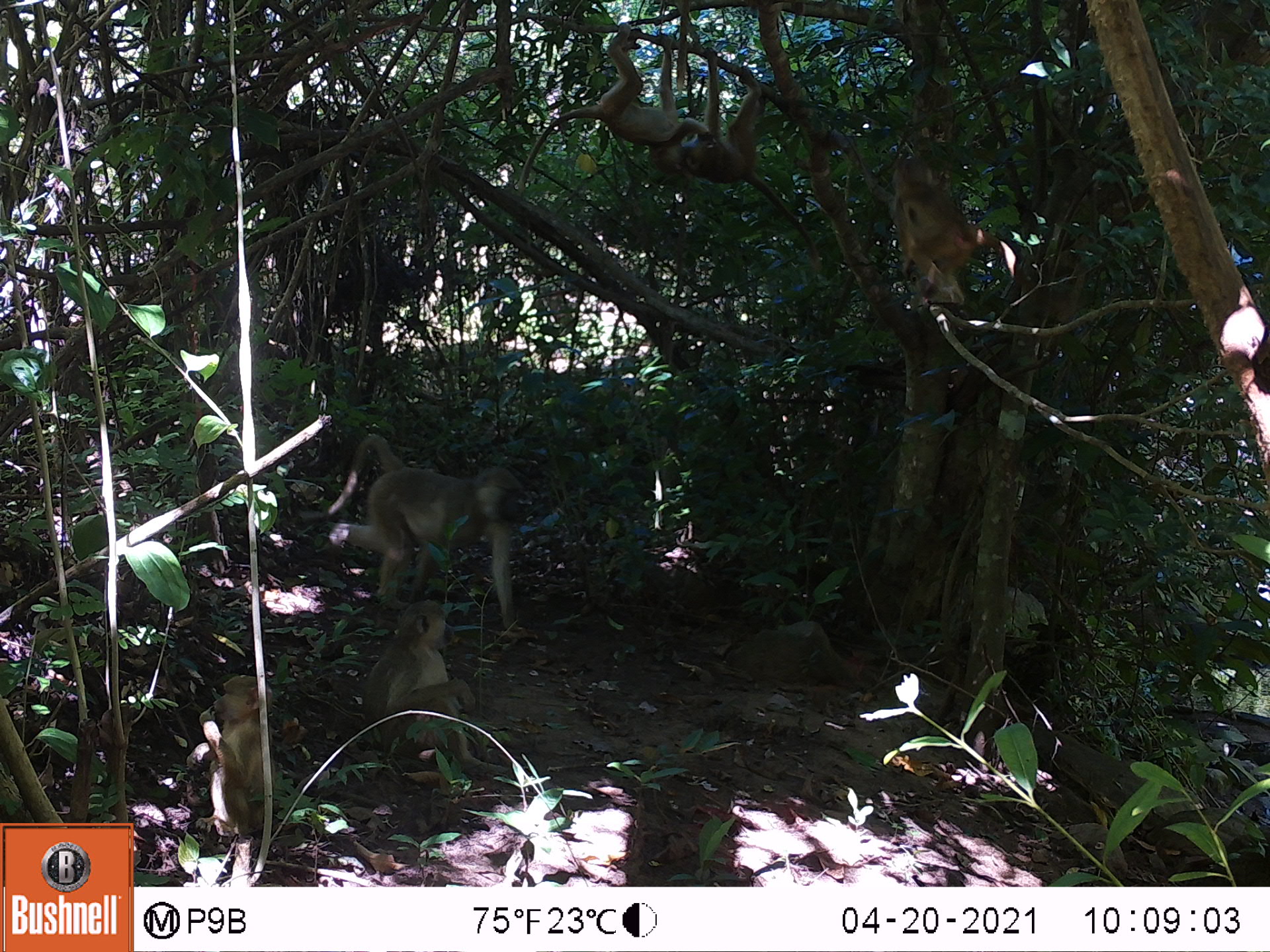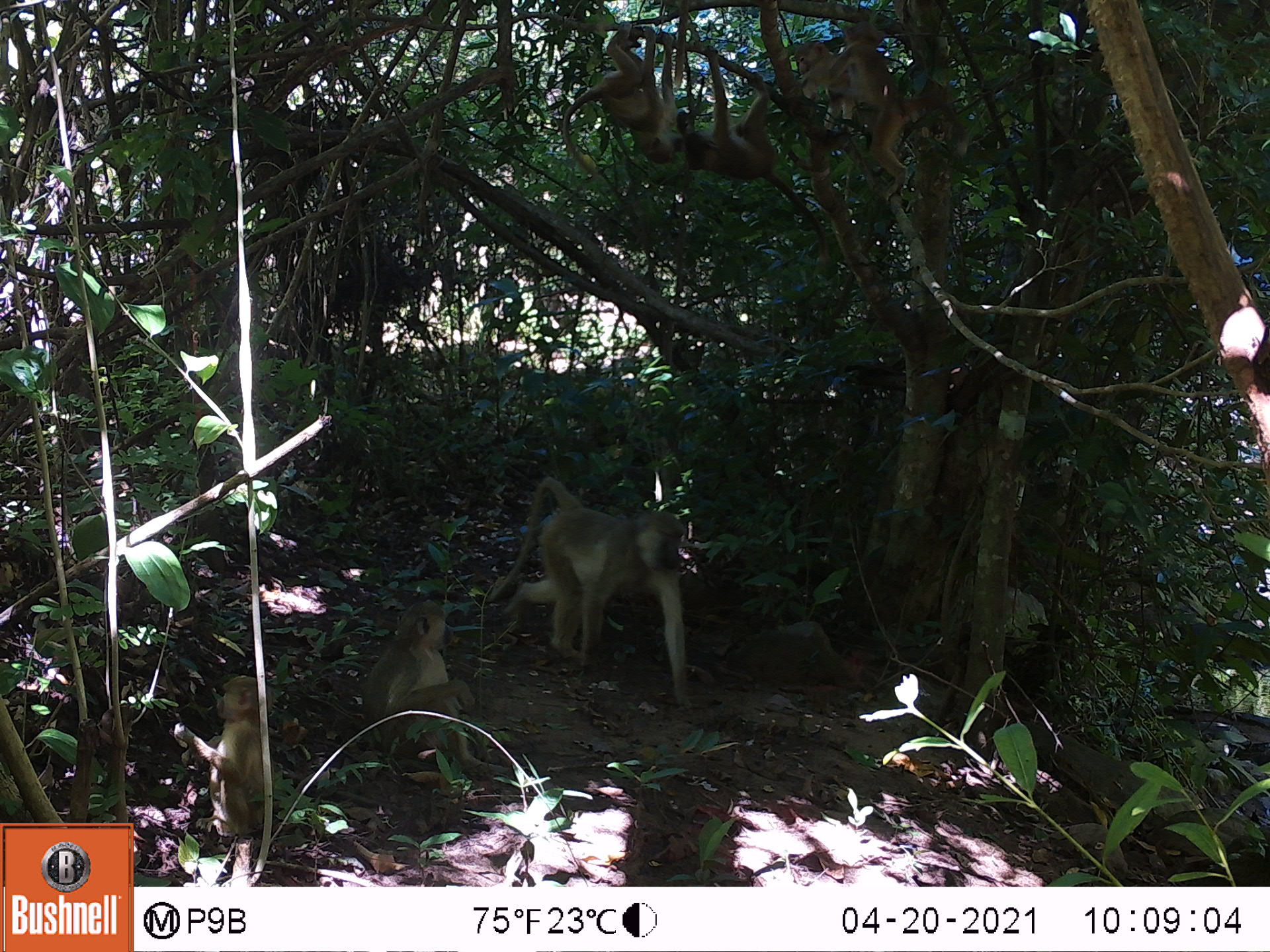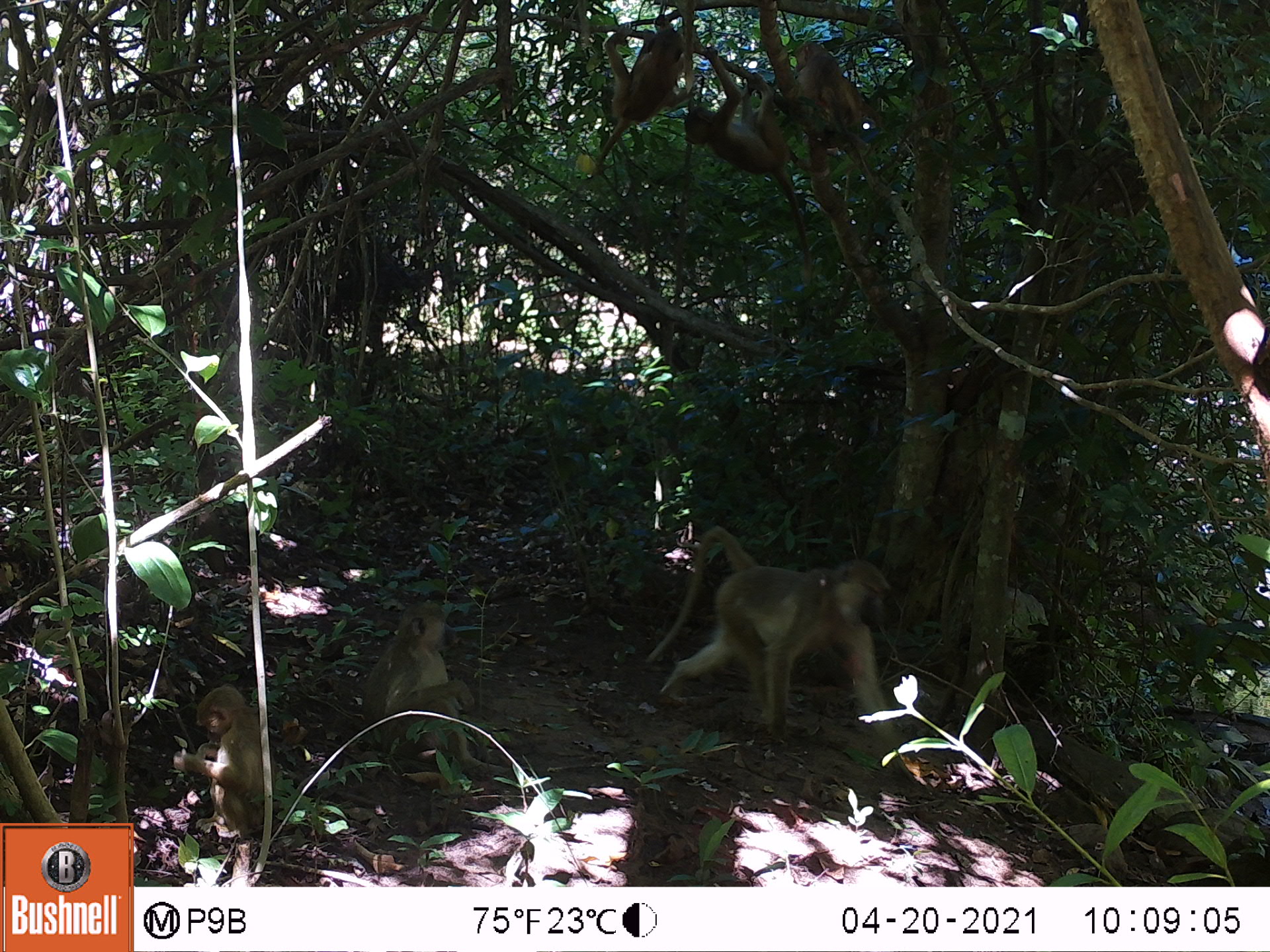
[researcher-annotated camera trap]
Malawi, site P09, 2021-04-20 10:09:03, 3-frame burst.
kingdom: Animalia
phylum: Chordata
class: Mammalia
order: Primates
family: Cercopithecidae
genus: Papio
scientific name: Papio cynocephalus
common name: yellow baboon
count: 6